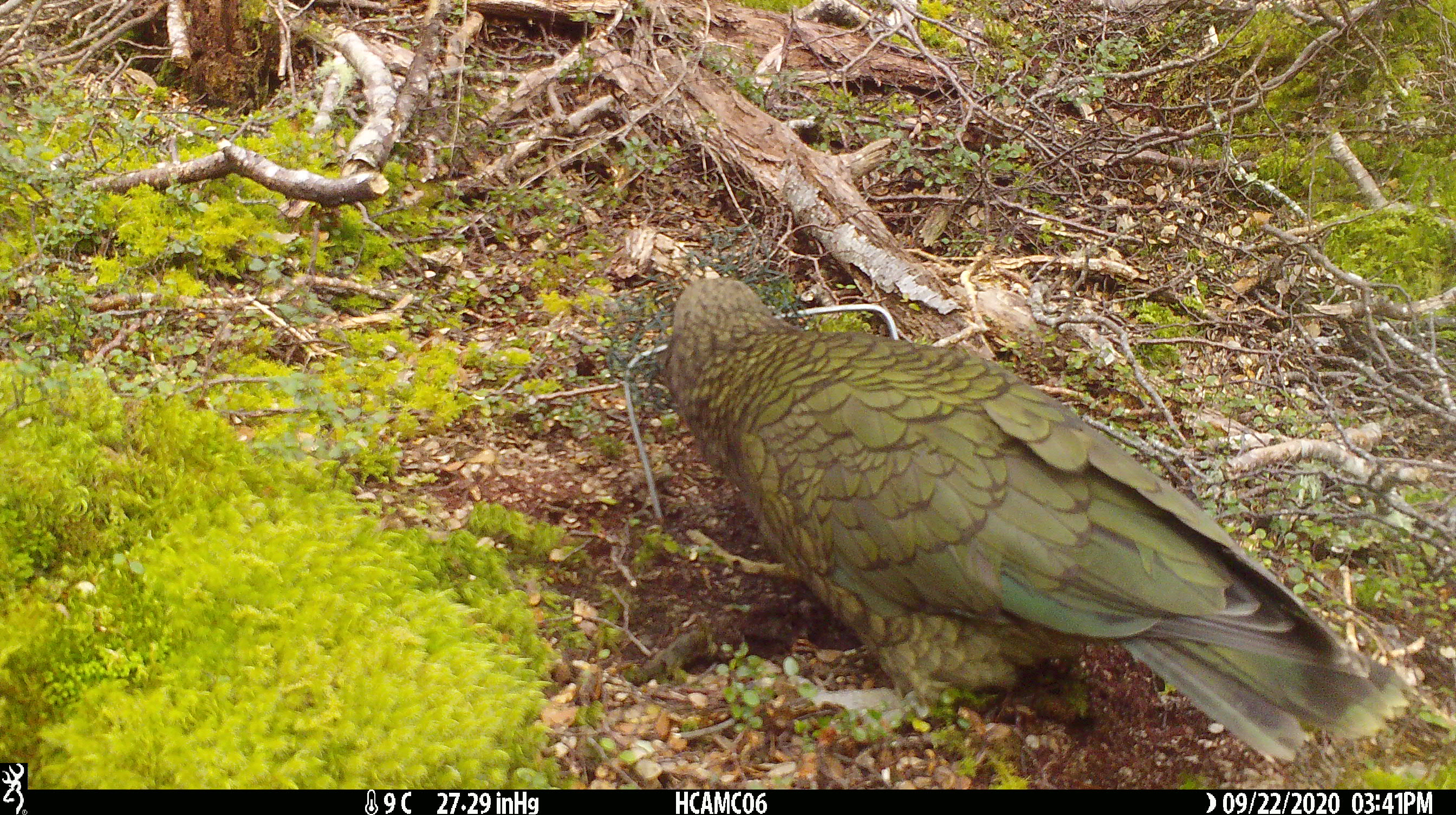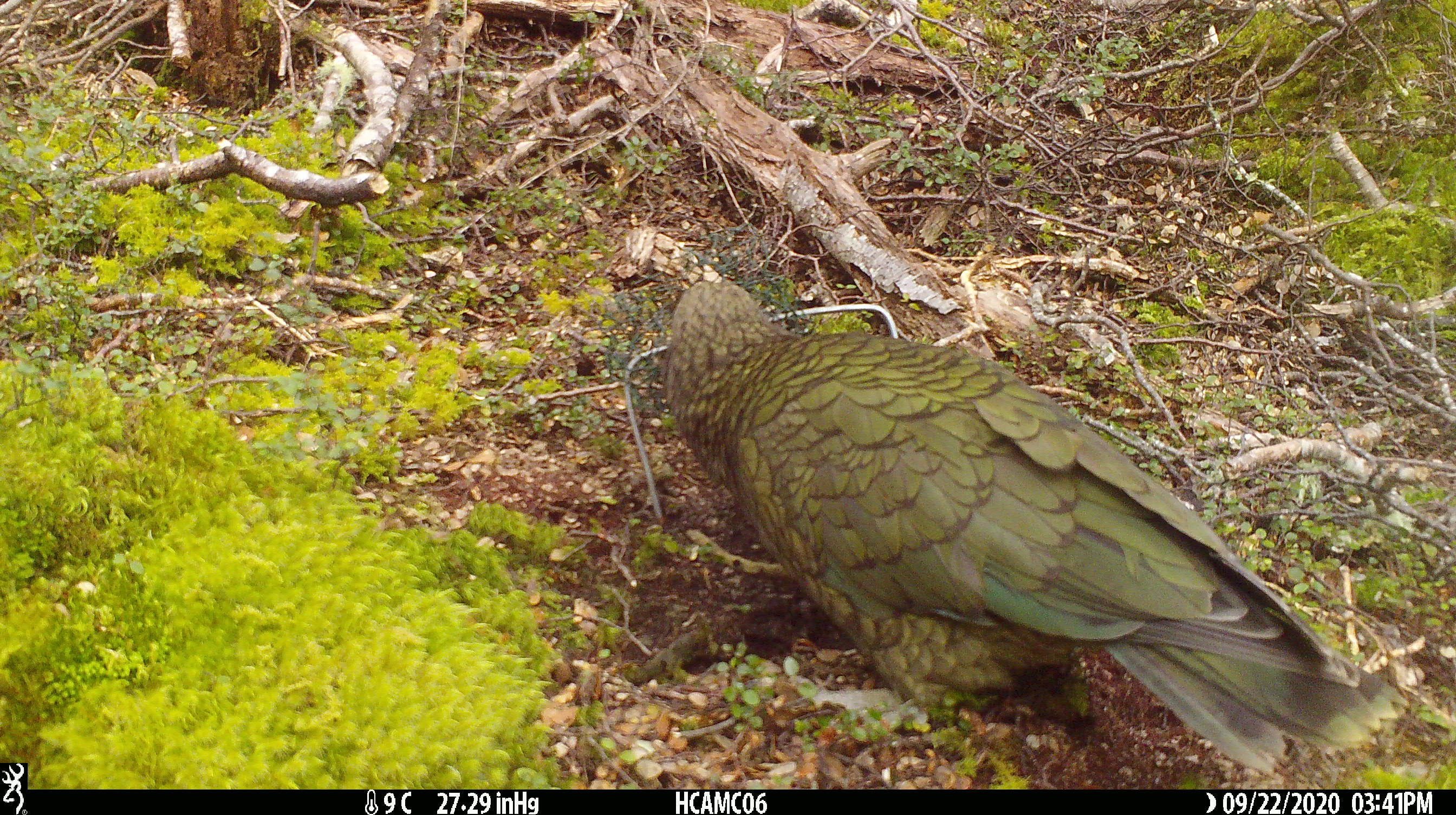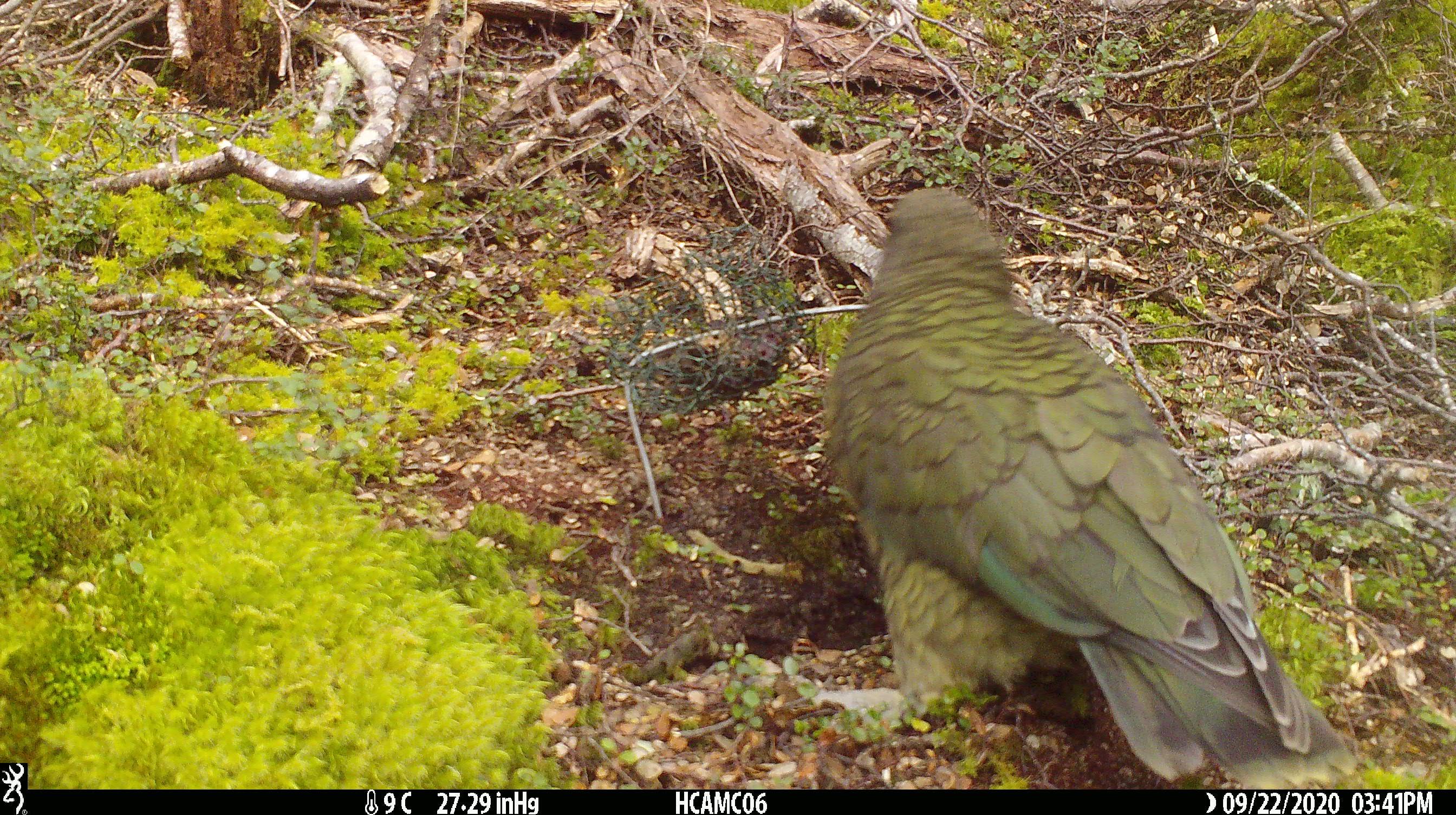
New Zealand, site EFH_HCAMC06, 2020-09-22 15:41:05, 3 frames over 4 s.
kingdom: Animalia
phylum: Chordata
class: Aves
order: Psittaciformes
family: Strigopidae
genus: Nestor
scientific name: Nestor notabilis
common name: kea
Kea (Nestor notabilis).